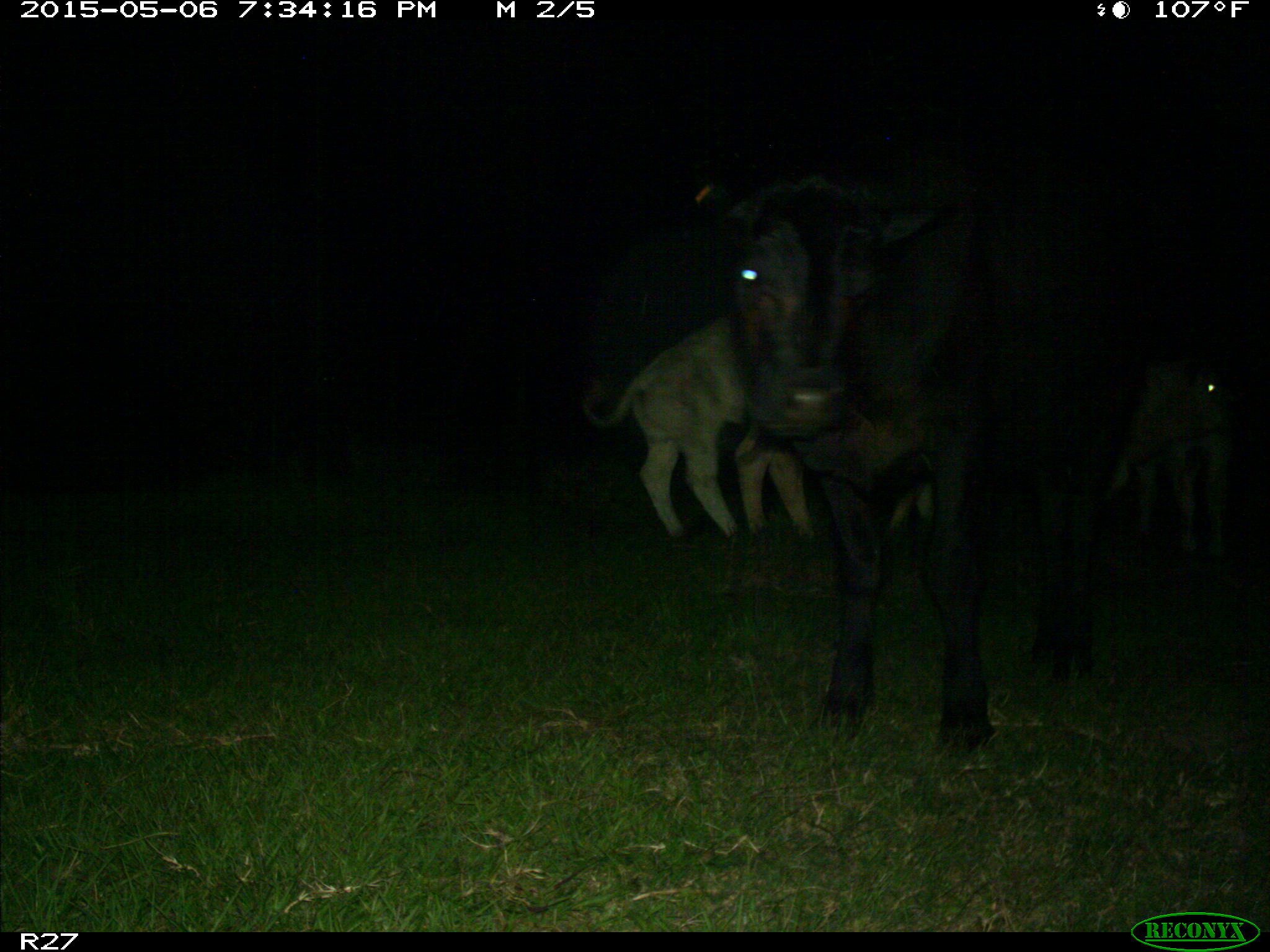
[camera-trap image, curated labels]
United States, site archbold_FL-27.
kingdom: Animalia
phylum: Chordata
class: Mammalia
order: Artiodactyla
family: Bovidae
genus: Bos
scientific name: Bos taurus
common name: domestic cow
Bos taurus (domestic cow).